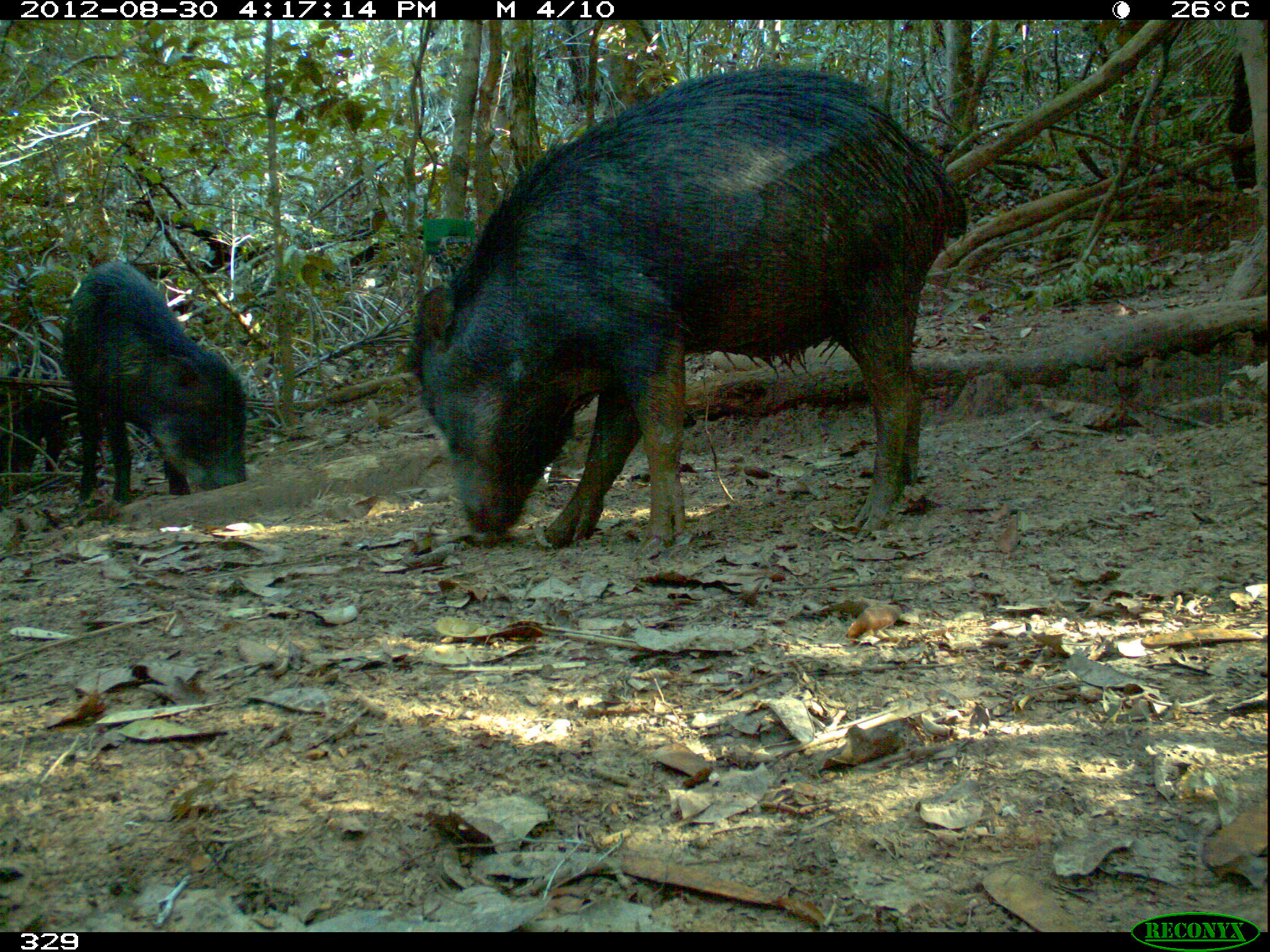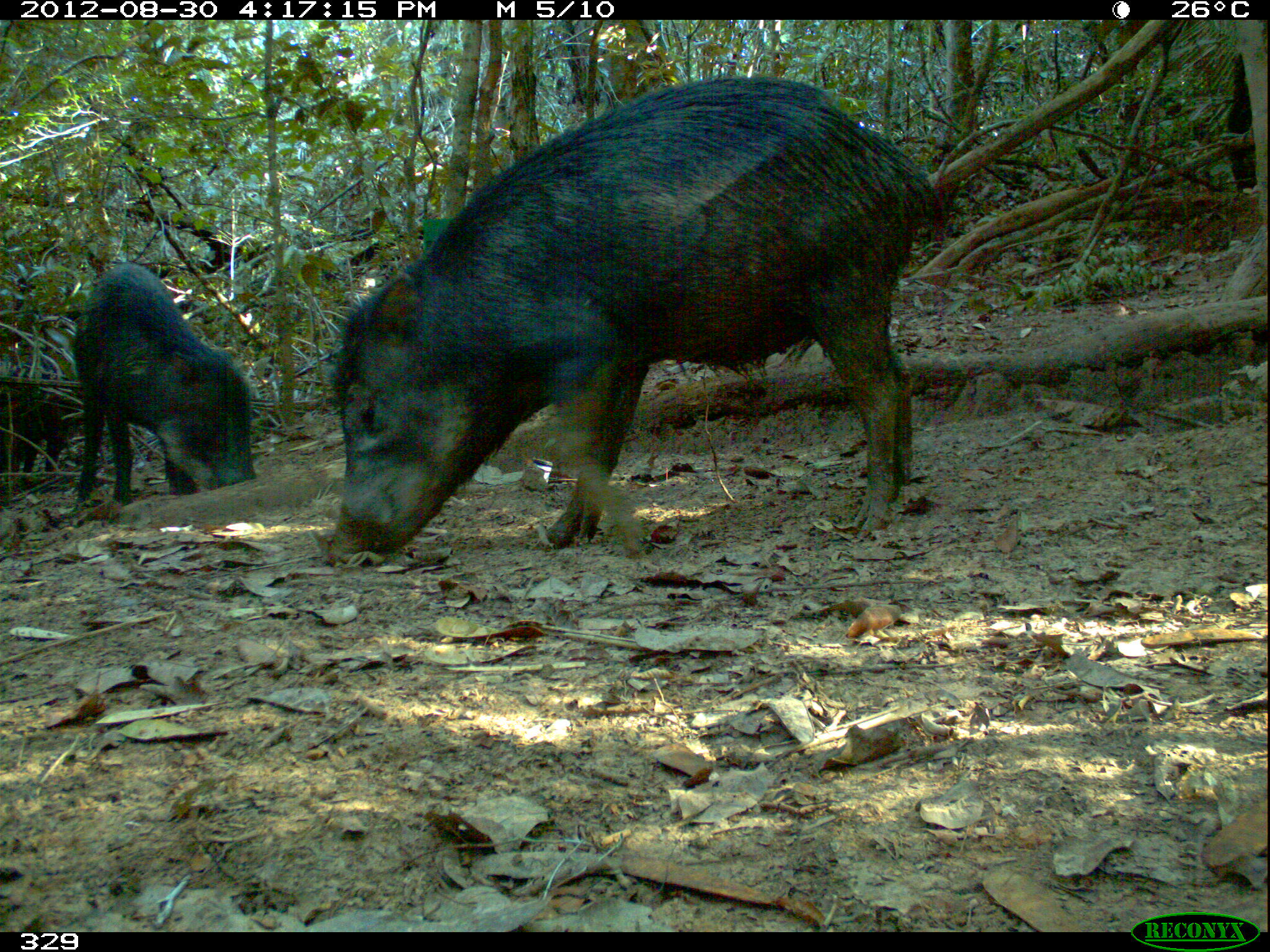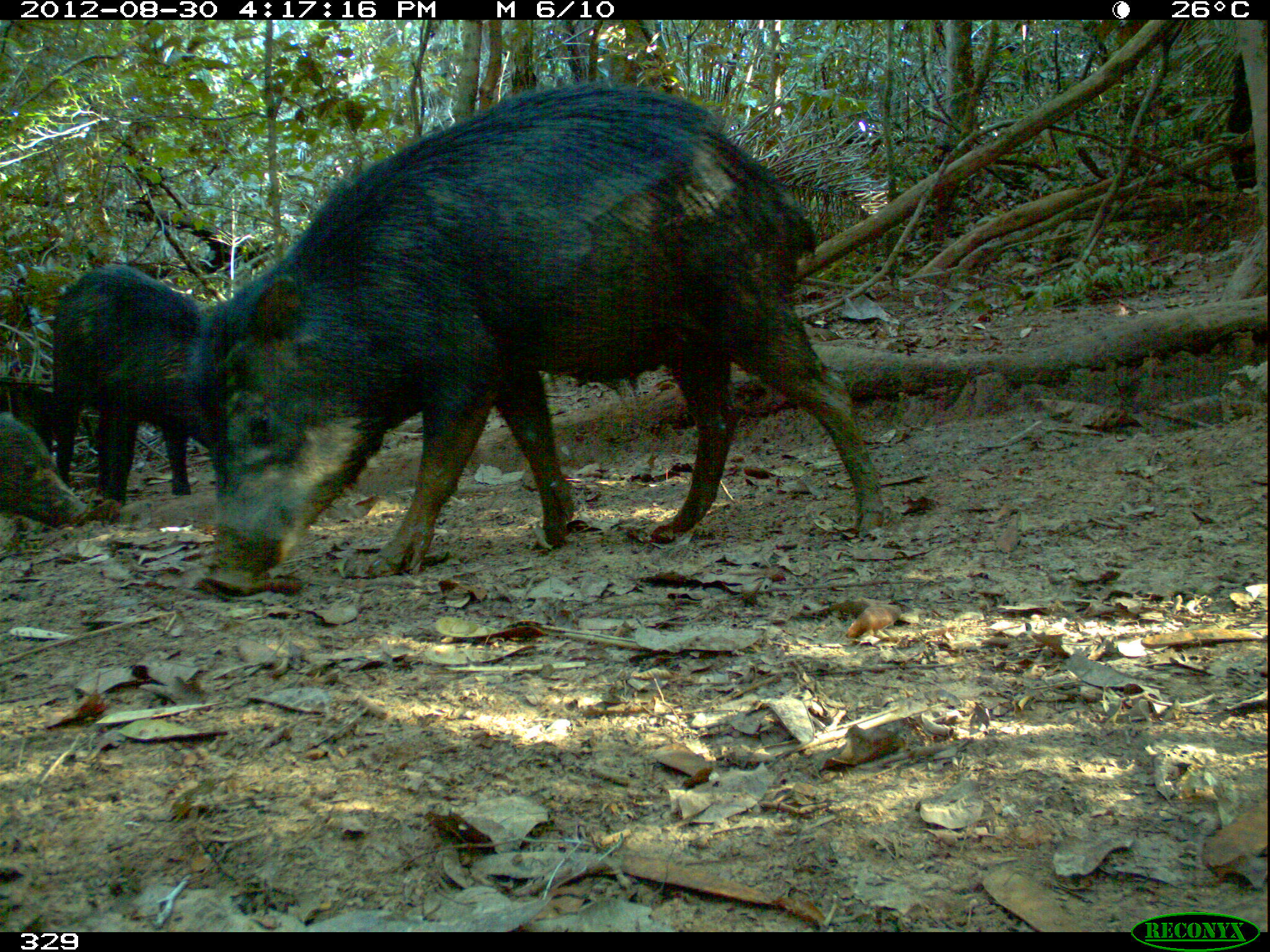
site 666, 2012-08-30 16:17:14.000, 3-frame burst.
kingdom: Animalia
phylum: Chordata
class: Mammalia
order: Artiodactyla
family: Tayassuidae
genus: Tayassu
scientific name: Tayassu pecari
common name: white-lipped peccary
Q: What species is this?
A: Tayassu pecari (white-lipped peccary).